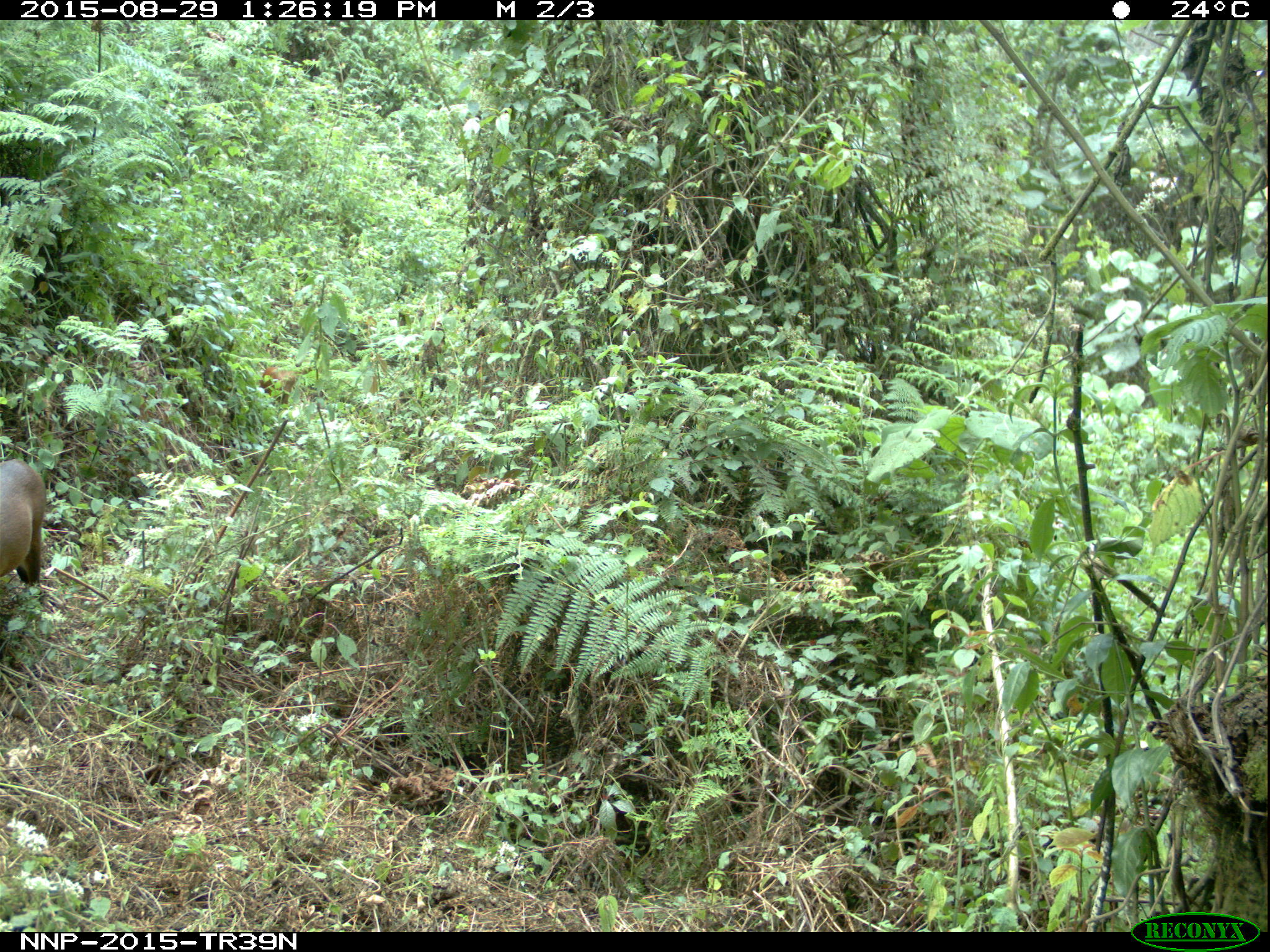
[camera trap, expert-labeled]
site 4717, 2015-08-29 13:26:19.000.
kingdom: Animalia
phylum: Chordata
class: Mammalia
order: Artiodactyla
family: Bovidae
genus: Cephalophus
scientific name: Cephalophus nigrifrons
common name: black-fronted duiker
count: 1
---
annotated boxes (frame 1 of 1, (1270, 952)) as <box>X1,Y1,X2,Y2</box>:
cephalophus nigrifrons: <box>0,458,46,605</box>; <box>258,365,314,404</box>